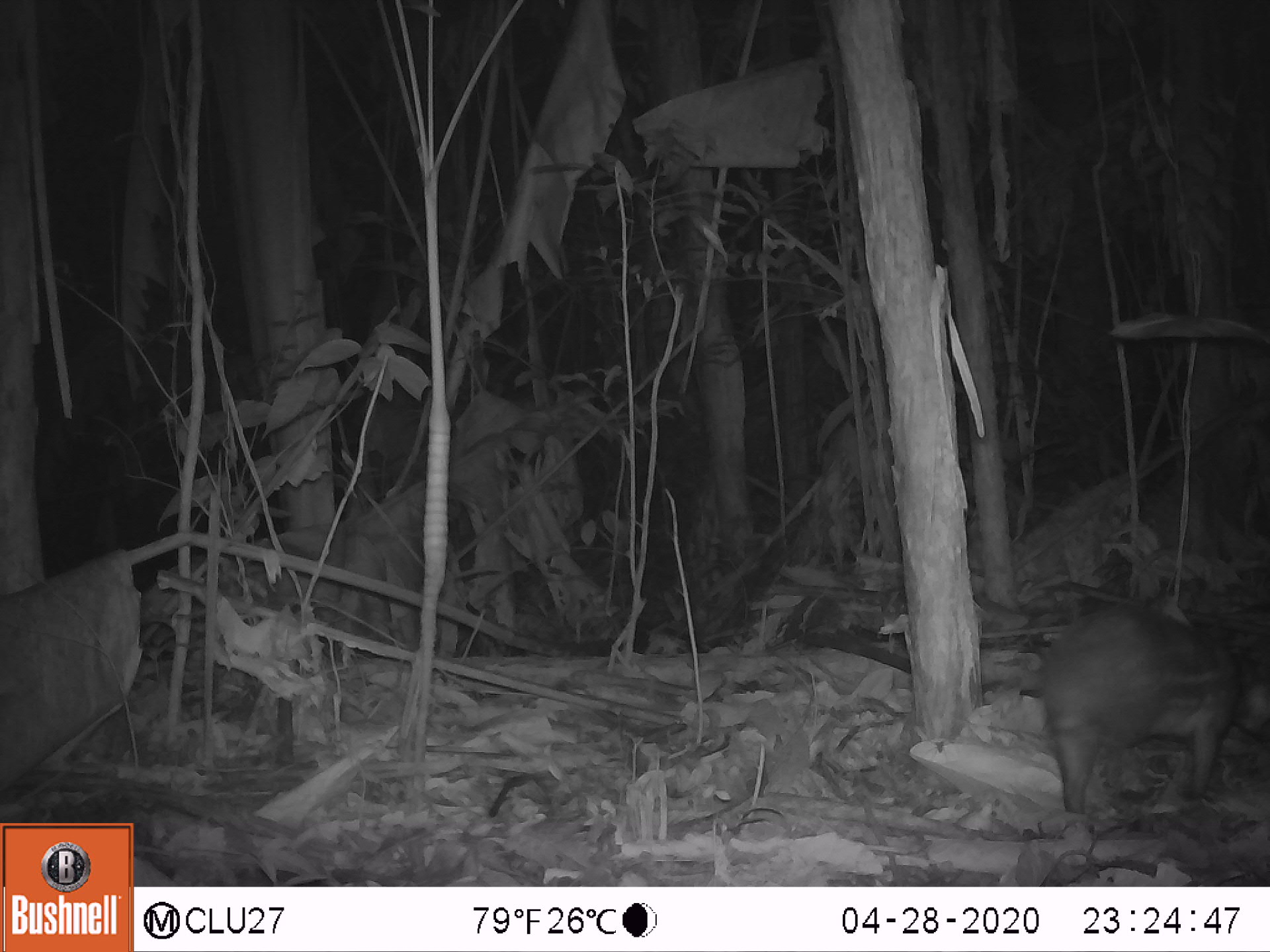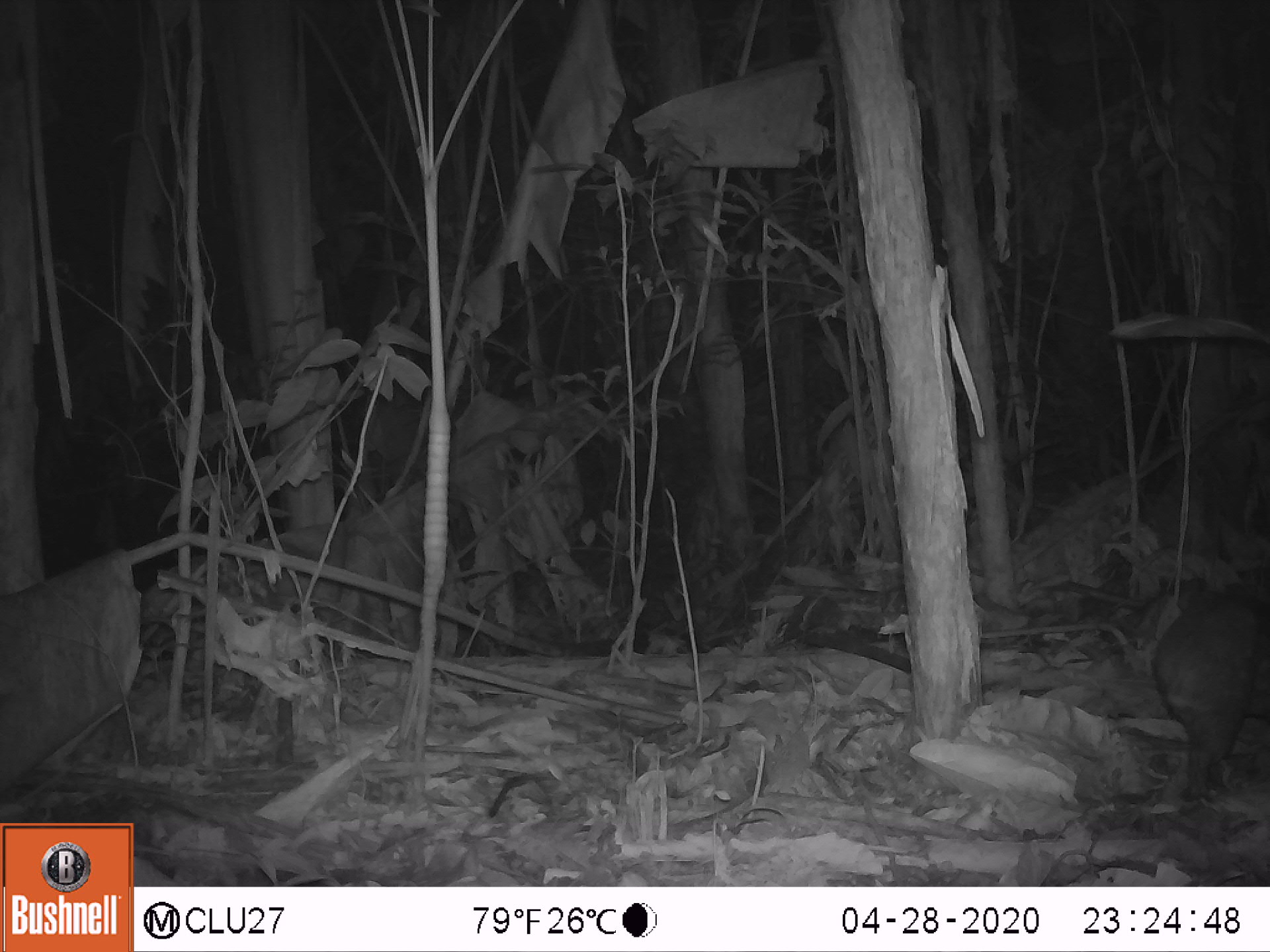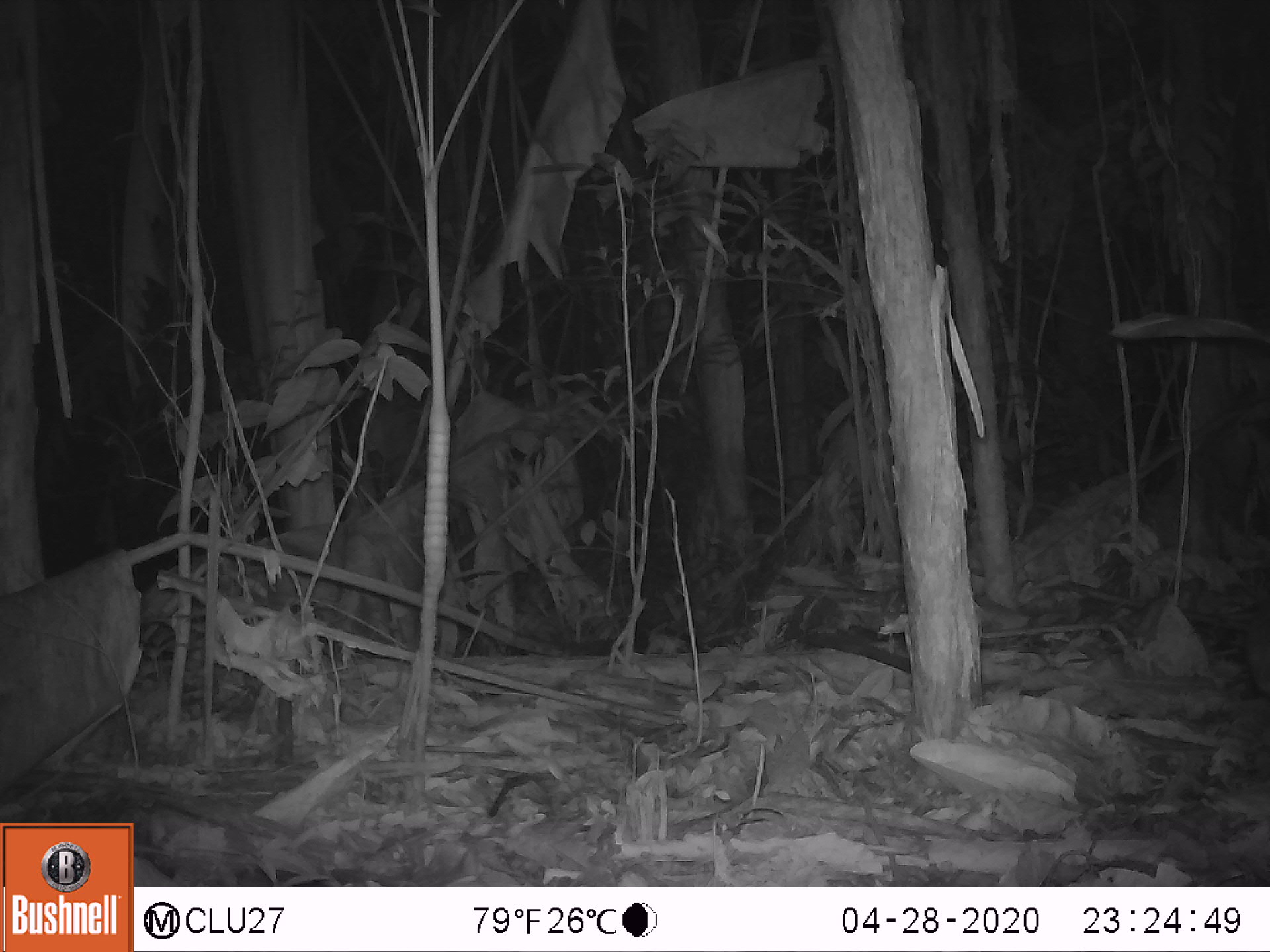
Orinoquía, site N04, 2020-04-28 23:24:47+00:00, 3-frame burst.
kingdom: Animalia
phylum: Chordata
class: Mammalia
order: Rodentia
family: Cuniculidae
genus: Cuniculus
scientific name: Cuniculus paca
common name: spotted paca